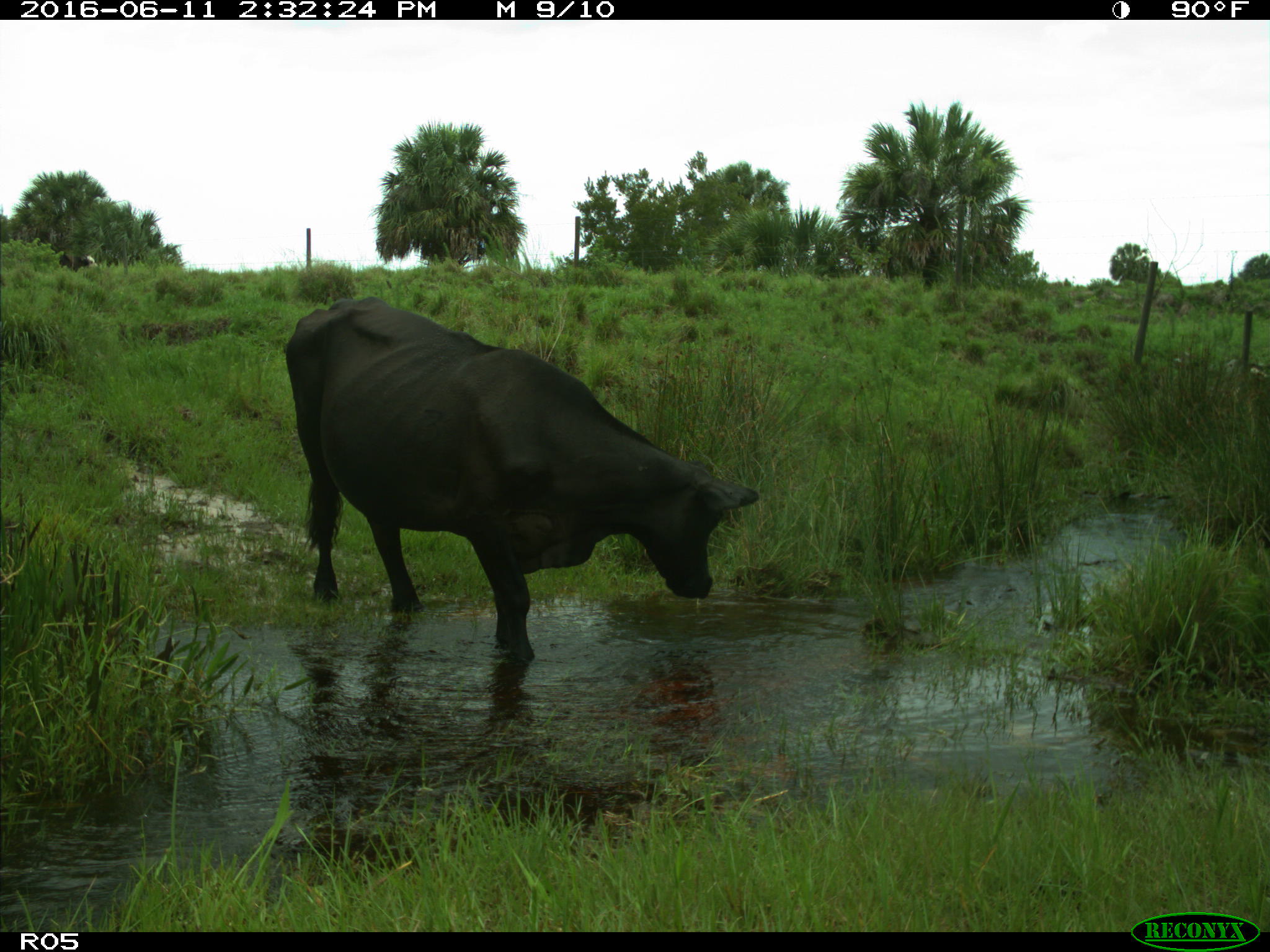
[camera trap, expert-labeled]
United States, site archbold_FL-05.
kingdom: Animalia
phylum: Chordata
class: Mammalia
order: Artiodactyla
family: Bovidae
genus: Bos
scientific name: Bos taurus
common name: domestic cow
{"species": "Bos taurus (domestic cow)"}